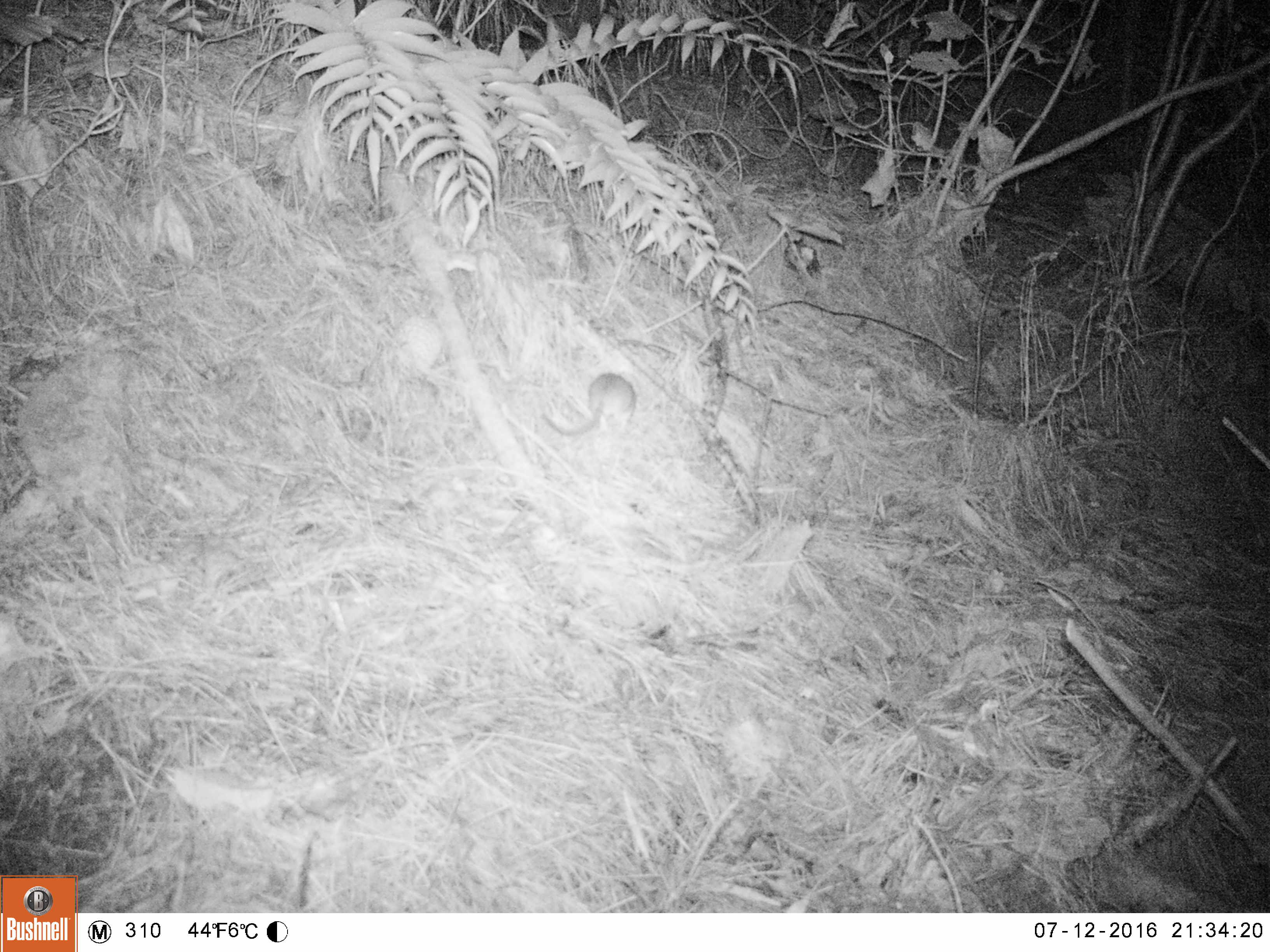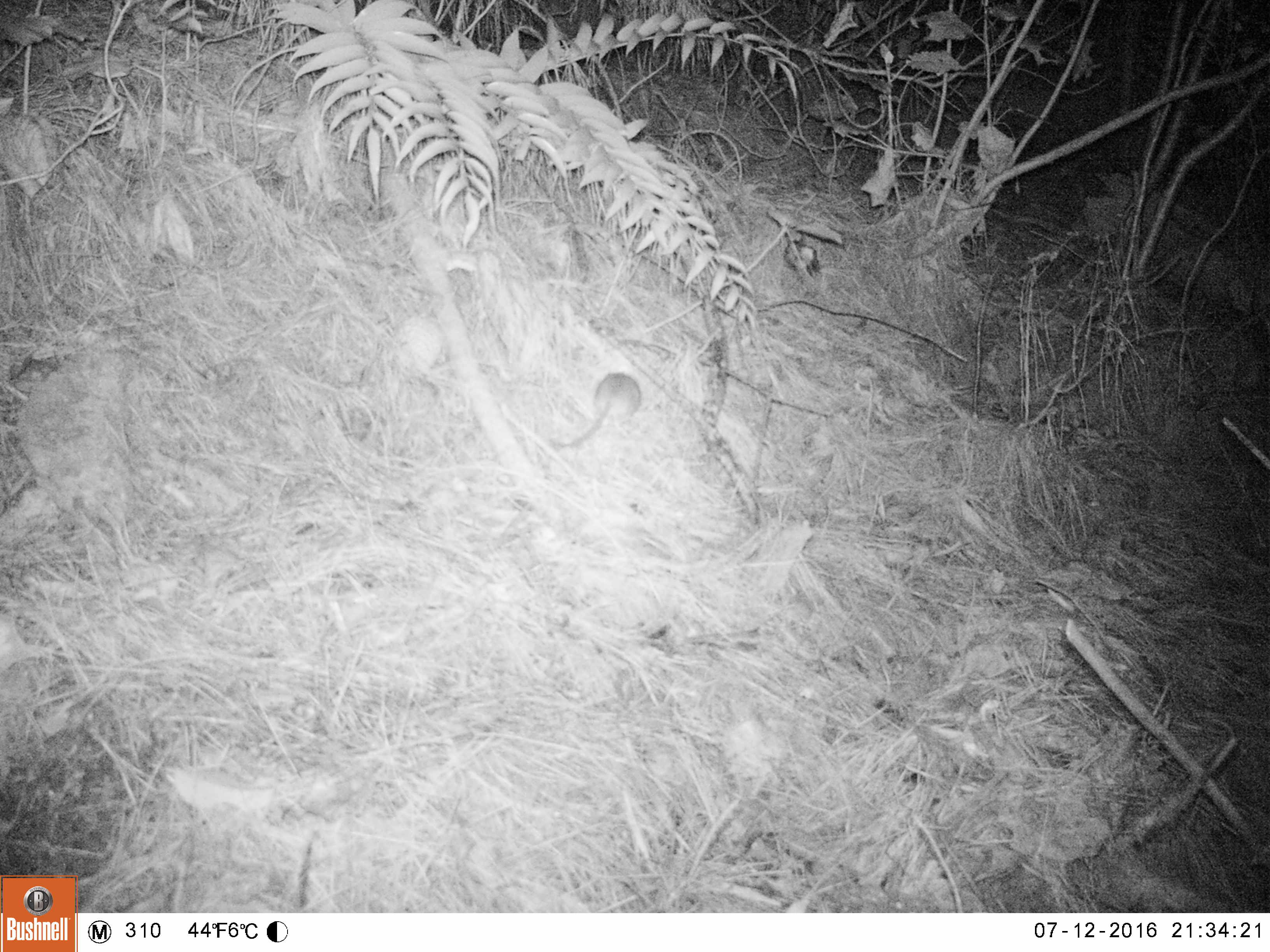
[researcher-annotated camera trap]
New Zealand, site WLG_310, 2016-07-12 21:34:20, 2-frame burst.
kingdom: Animalia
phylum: Chordata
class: Mammalia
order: Rodentia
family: Muridae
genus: Rattus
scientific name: Rattus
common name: rat